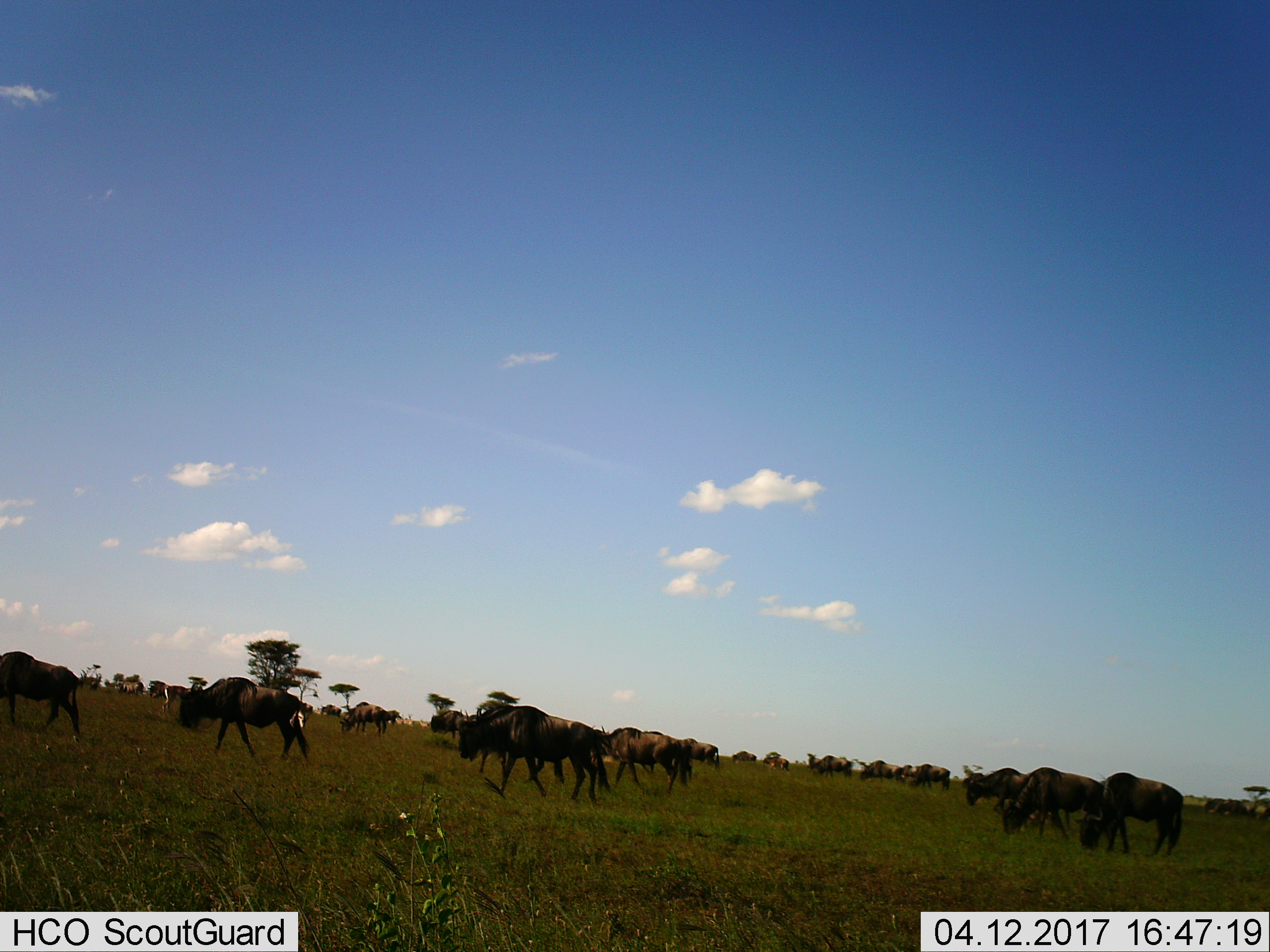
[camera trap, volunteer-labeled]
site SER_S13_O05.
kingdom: Animalia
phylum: Chordata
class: Mammalia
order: Artiodactyla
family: Bovidae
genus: Connochaetes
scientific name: Connochaetes taurinus taurinus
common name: blue wildebeest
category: wildebeestblue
Wildebeestblue (blue wildebeest) (Connochaetes taurinus taurinus), count 11-50. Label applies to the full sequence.